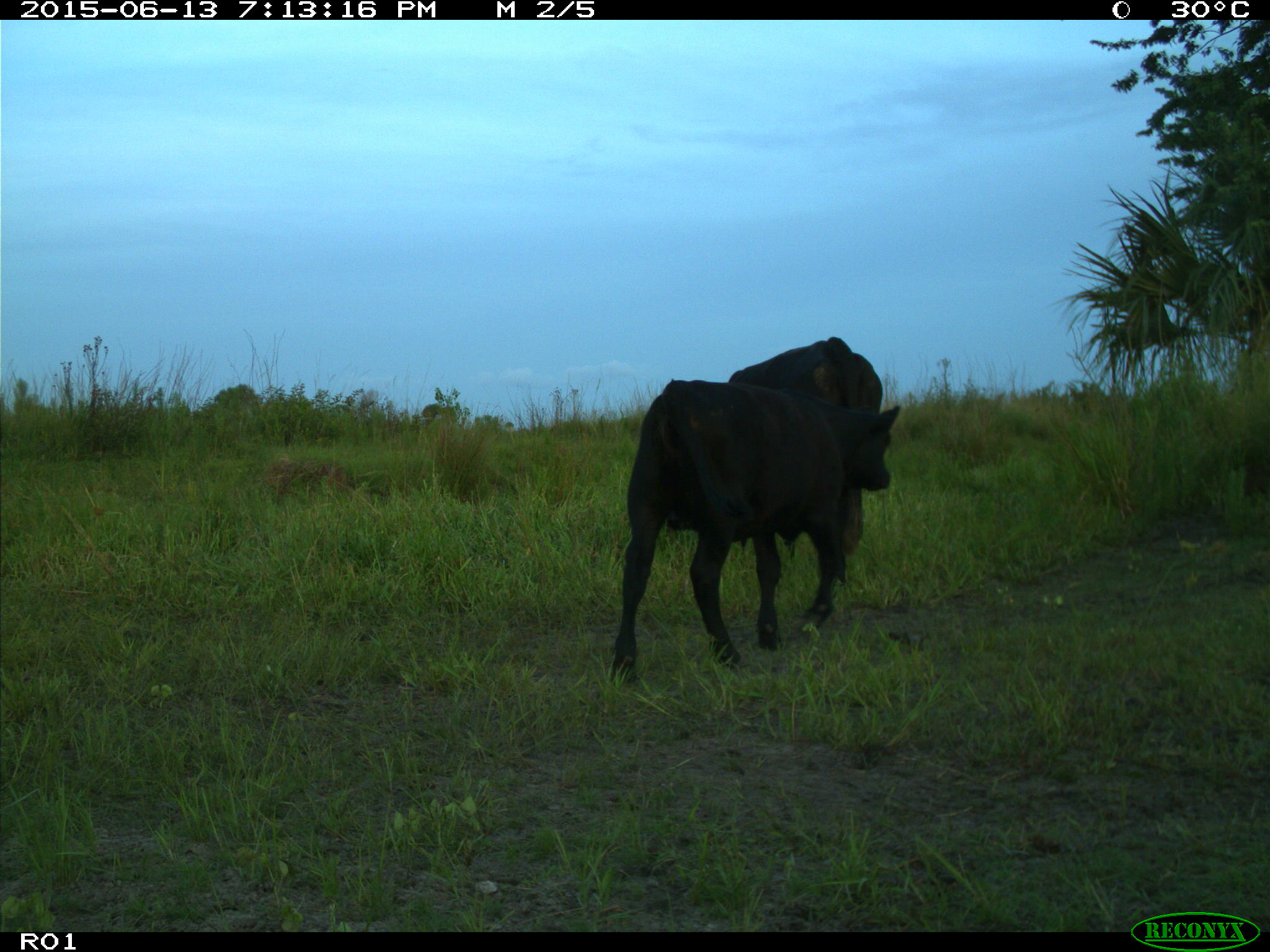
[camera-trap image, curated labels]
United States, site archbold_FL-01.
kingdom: Animalia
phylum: Chordata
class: Mammalia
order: Artiodactyla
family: Bovidae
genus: Bos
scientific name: Bos taurus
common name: domestic cow